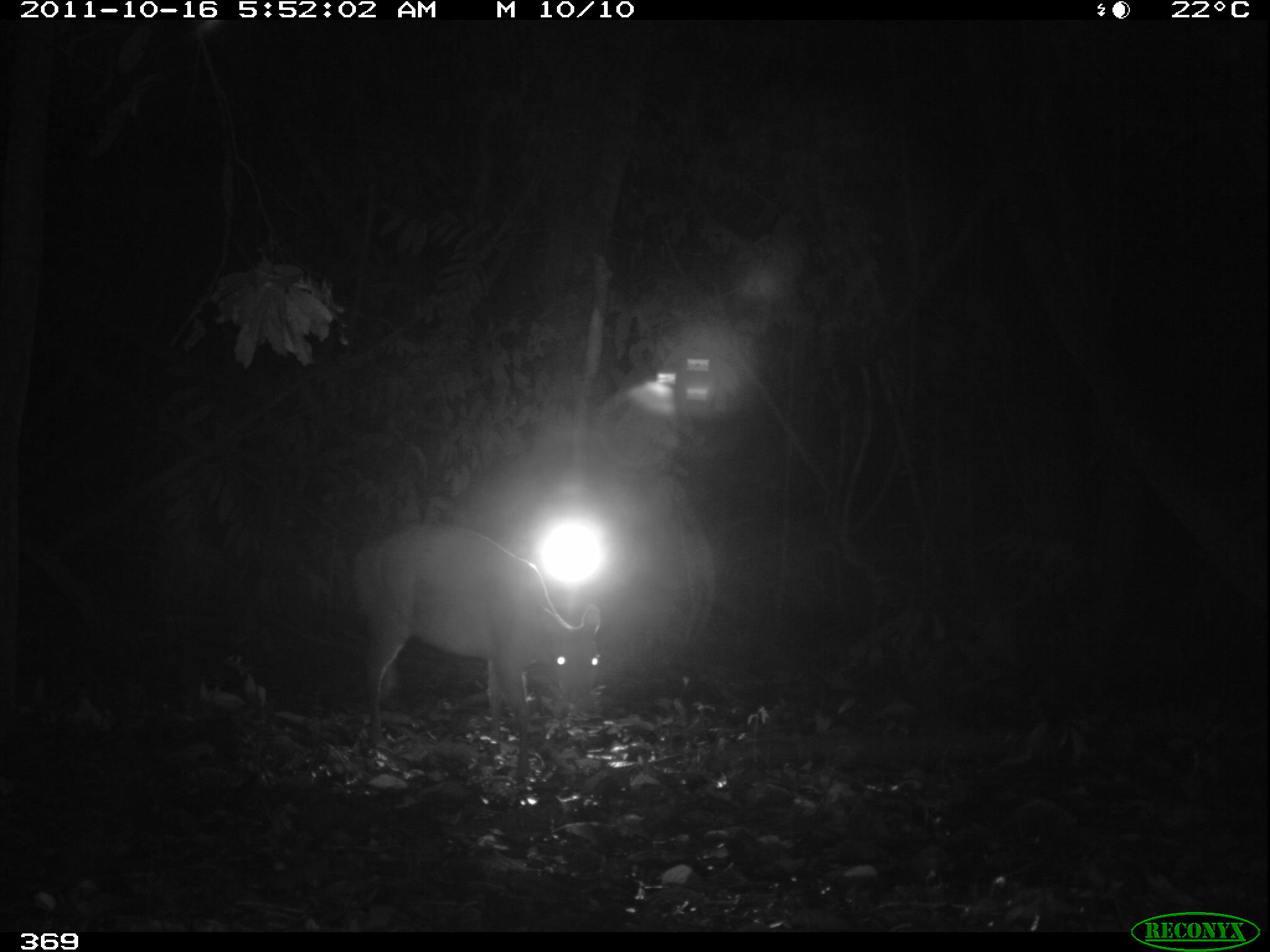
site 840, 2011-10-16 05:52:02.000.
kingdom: Animalia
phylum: Chordata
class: Mammalia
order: Artiodactyla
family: Cervidae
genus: Mazama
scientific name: Mazama americana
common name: red brocket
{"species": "Mazama americana (red brocket)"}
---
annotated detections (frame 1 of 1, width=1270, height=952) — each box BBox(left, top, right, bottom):
mazama americana: BBox(349, 519, 602, 778)